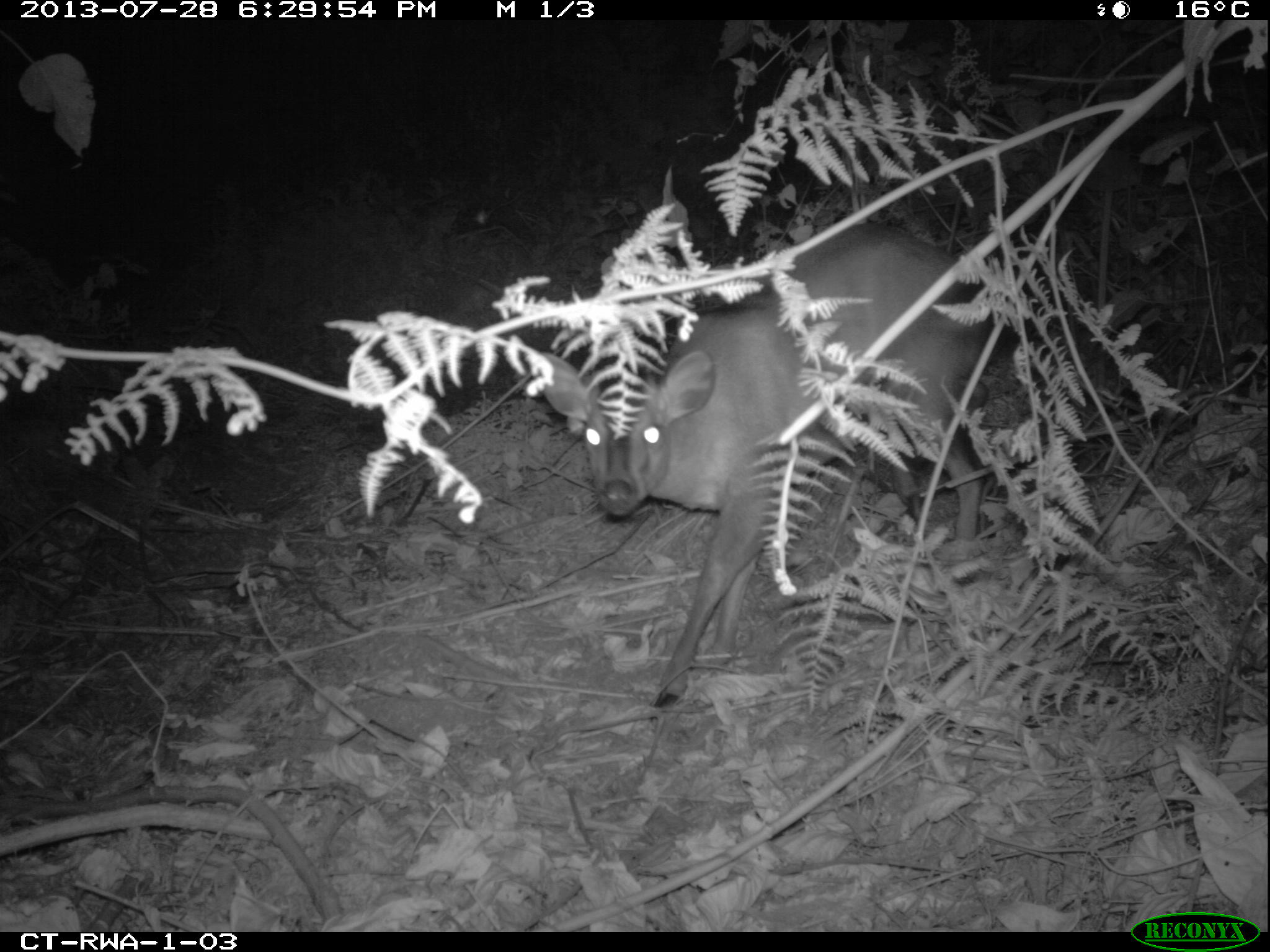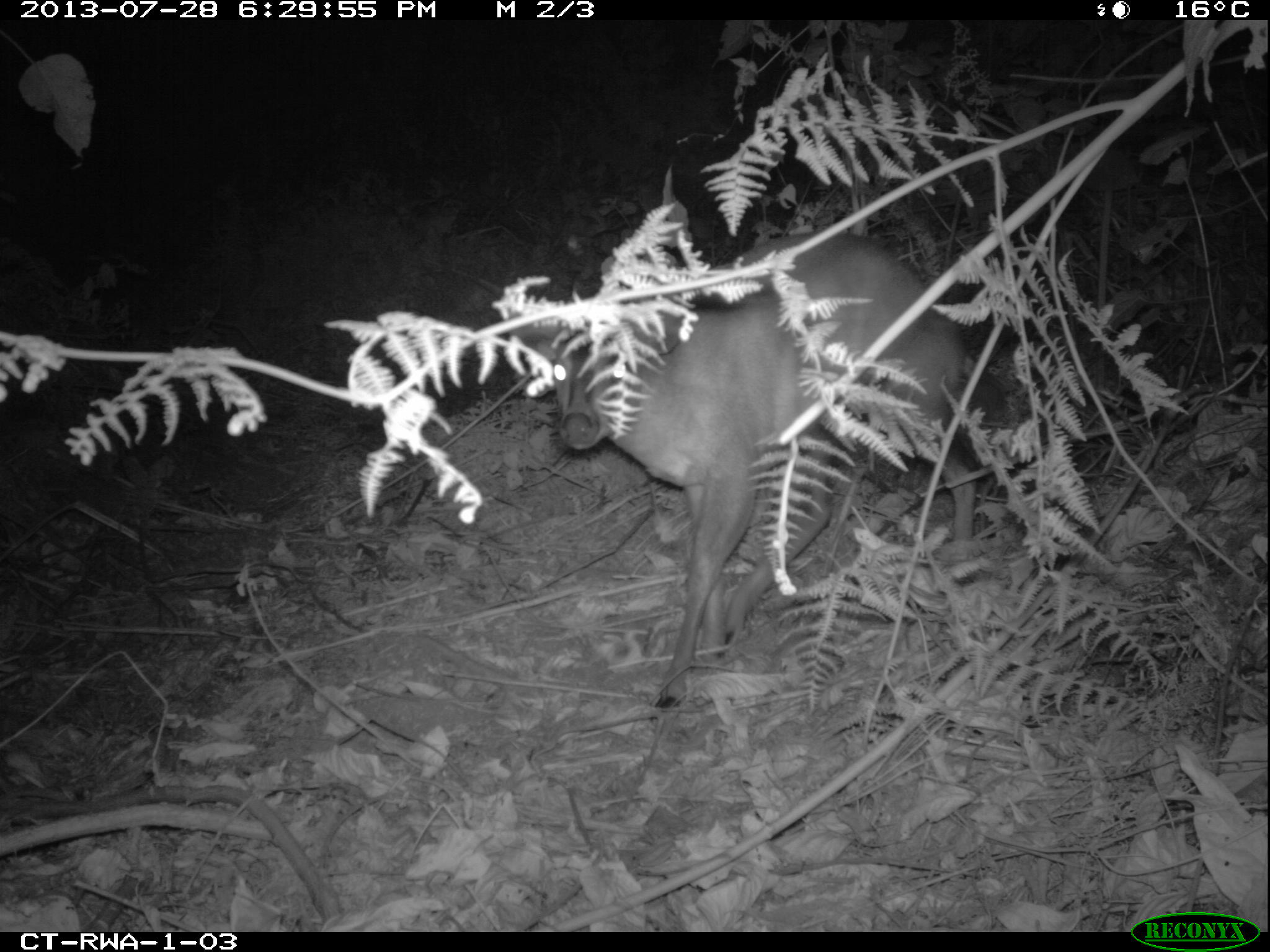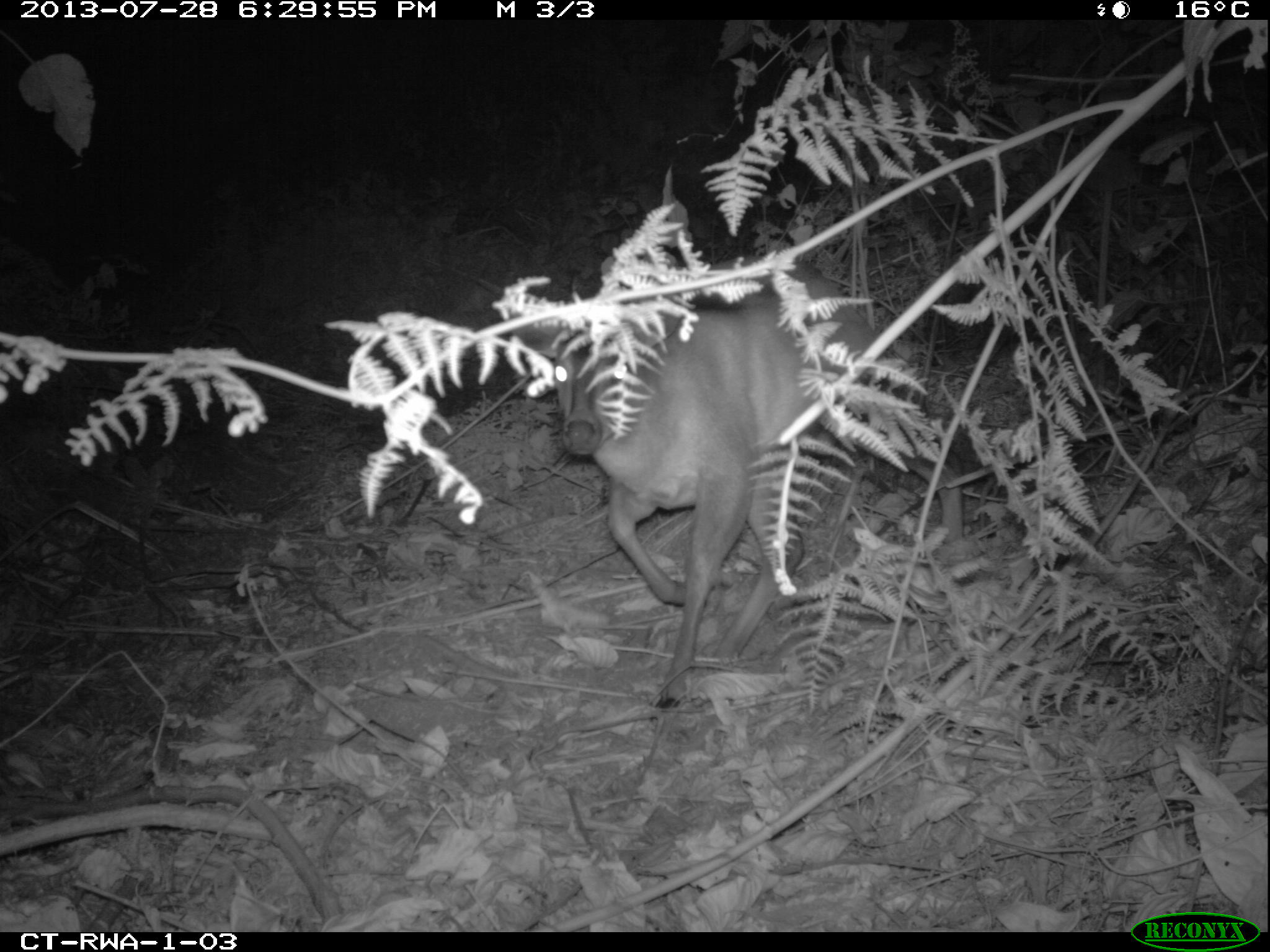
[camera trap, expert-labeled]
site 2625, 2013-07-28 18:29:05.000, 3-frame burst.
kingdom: Animalia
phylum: Chordata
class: Mammalia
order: Artiodactyla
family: Bovidae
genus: Cephalophus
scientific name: Cephalophus nigrifrons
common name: black-fronted duiker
Cephalophus nigrifrons (black-fronted duiker), count 2.